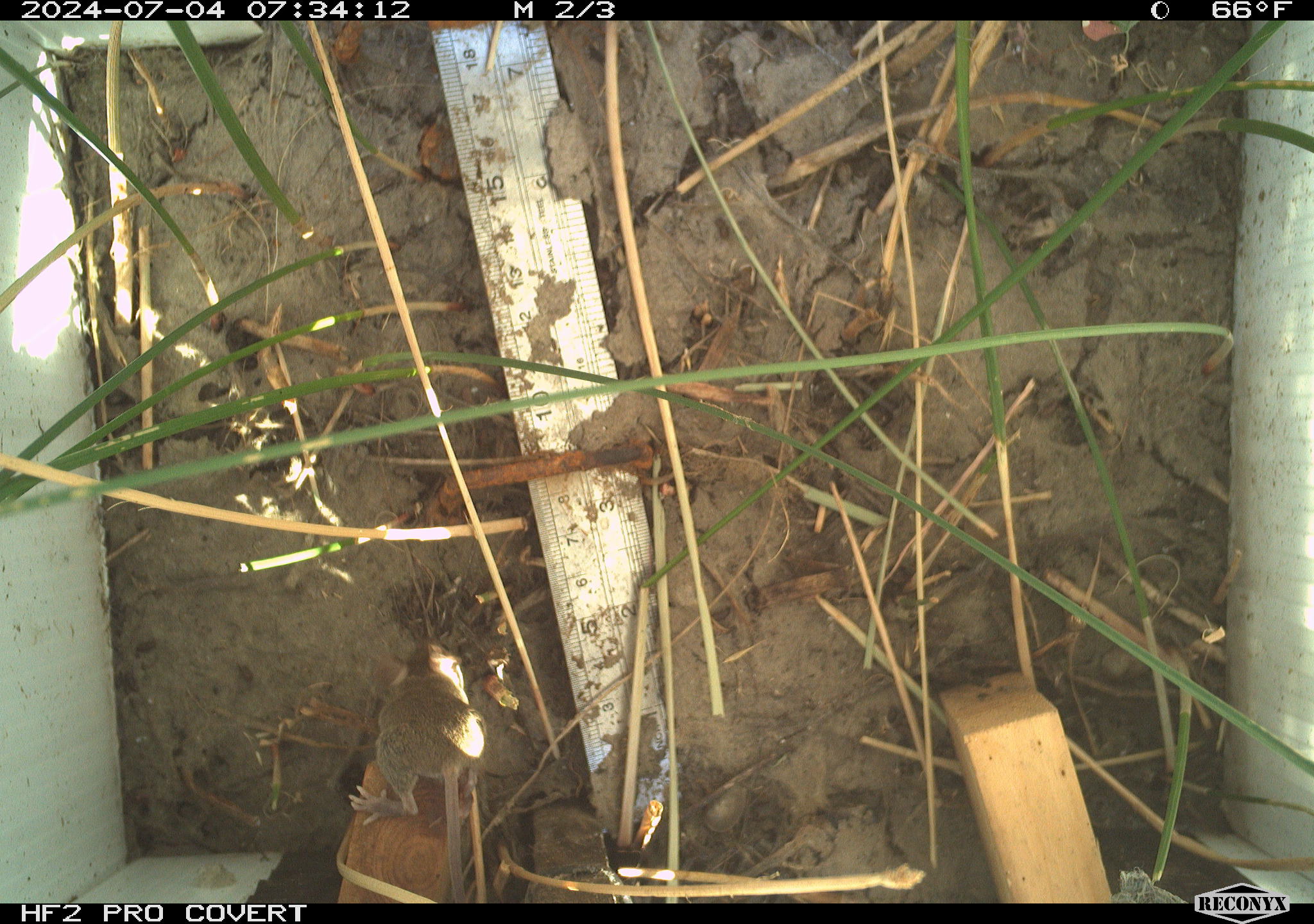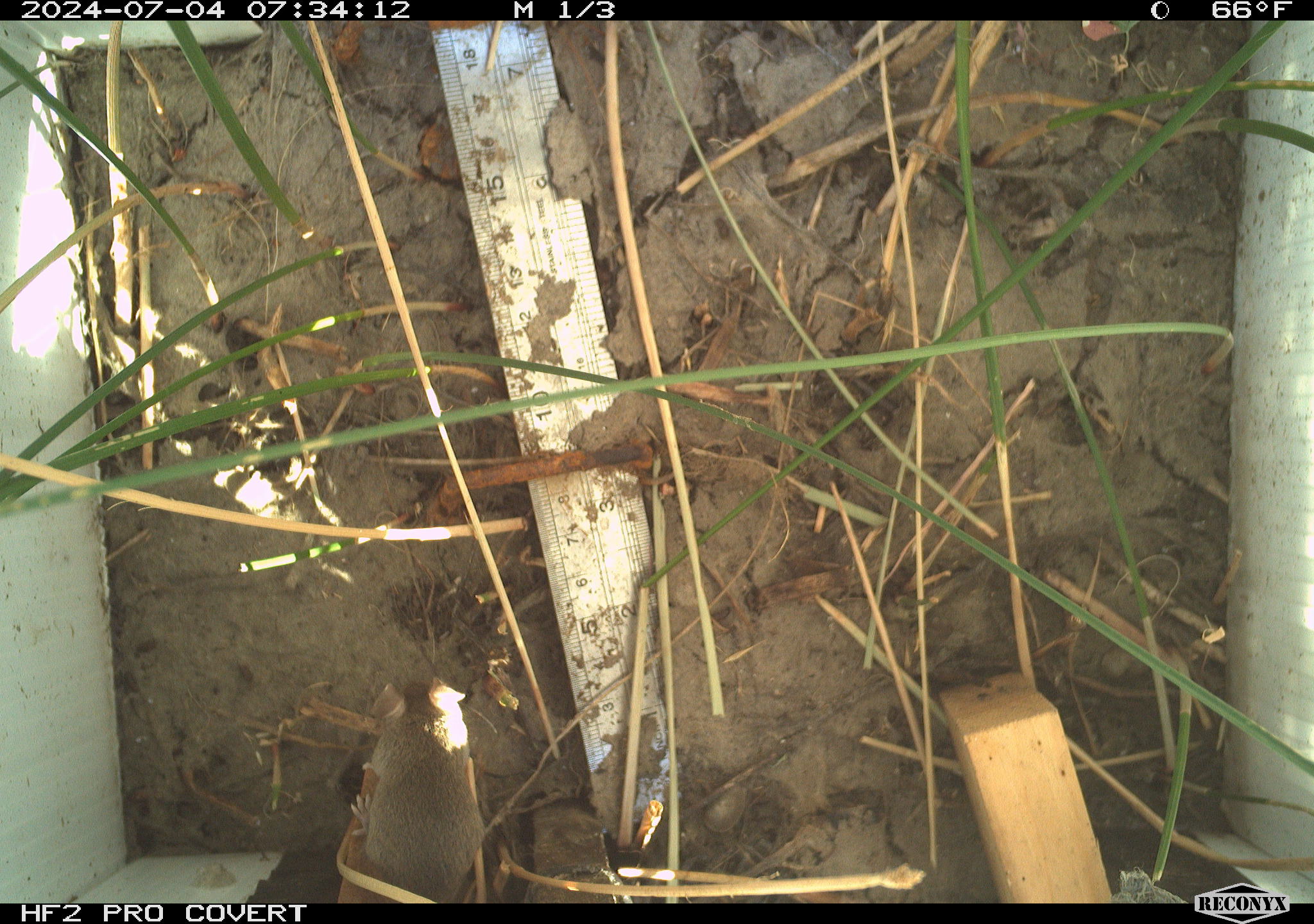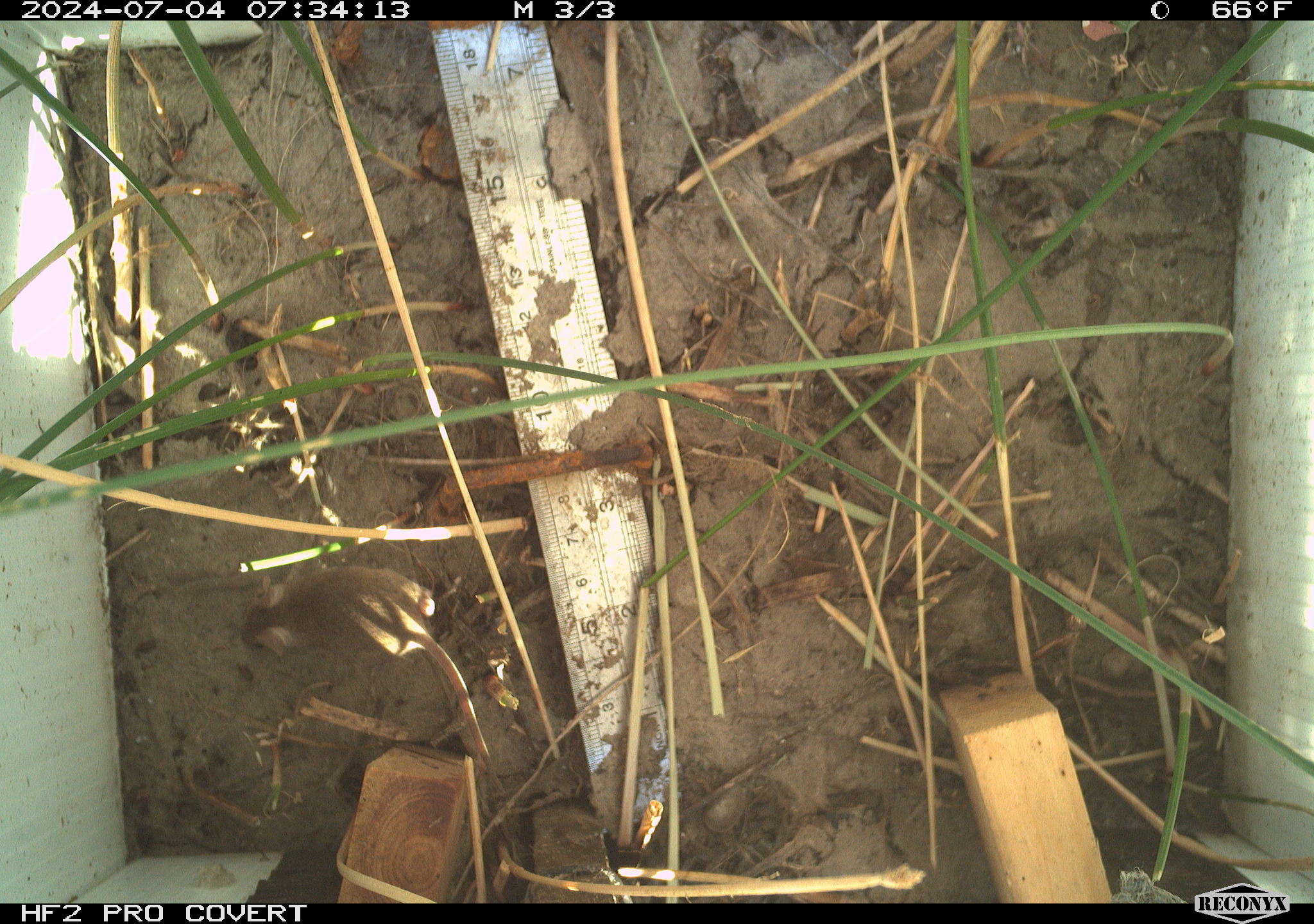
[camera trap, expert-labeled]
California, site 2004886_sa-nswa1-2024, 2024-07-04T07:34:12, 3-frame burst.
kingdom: Animalia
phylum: Chordata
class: Mammalia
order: Rodentia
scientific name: Rodentia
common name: rodent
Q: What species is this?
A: Rodent (Rodentia).